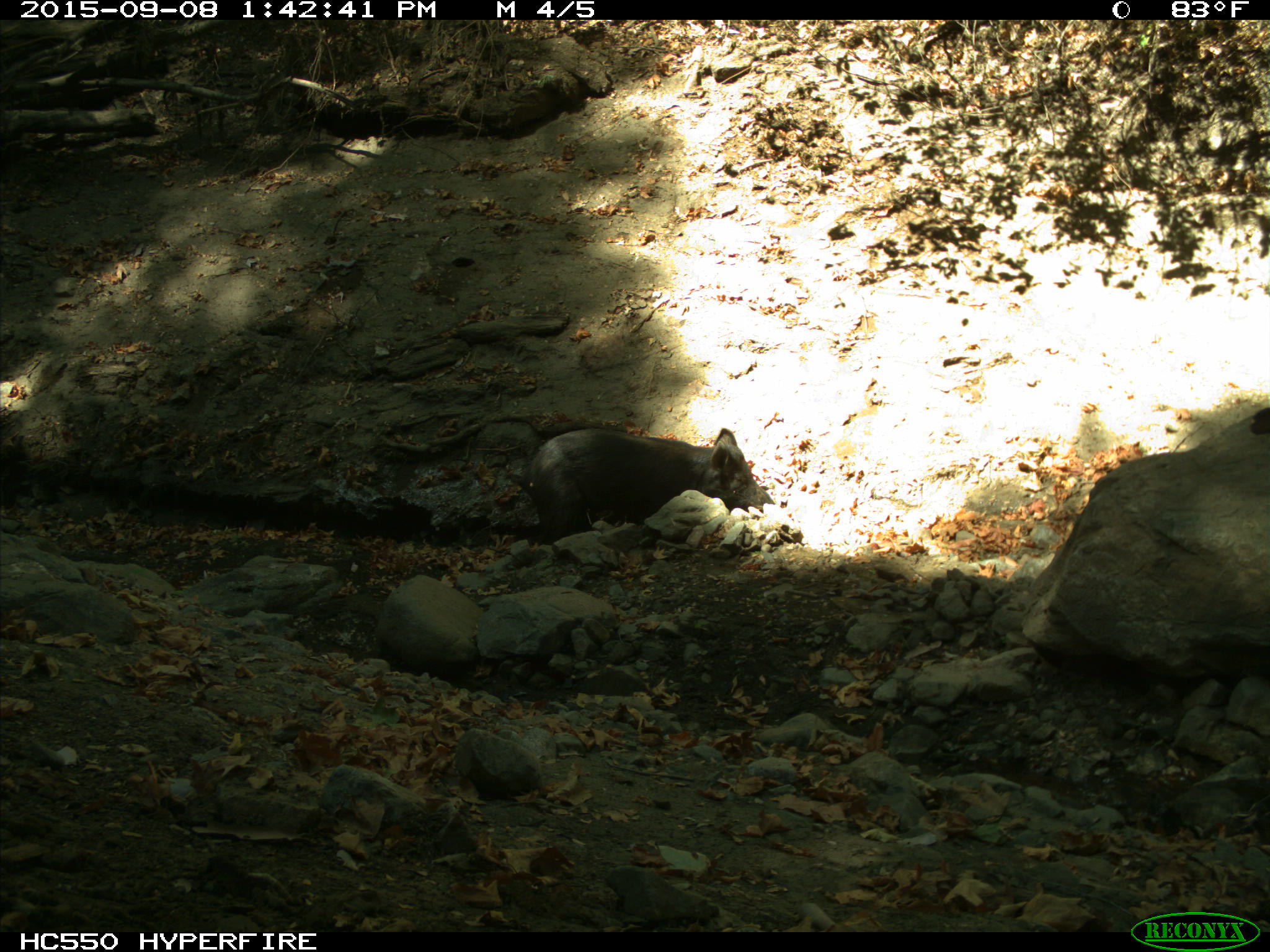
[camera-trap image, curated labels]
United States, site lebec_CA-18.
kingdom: Animalia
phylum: Chordata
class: Mammalia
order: Artiodactyla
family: Suidae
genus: Sus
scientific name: Sus scrofa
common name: wild boar